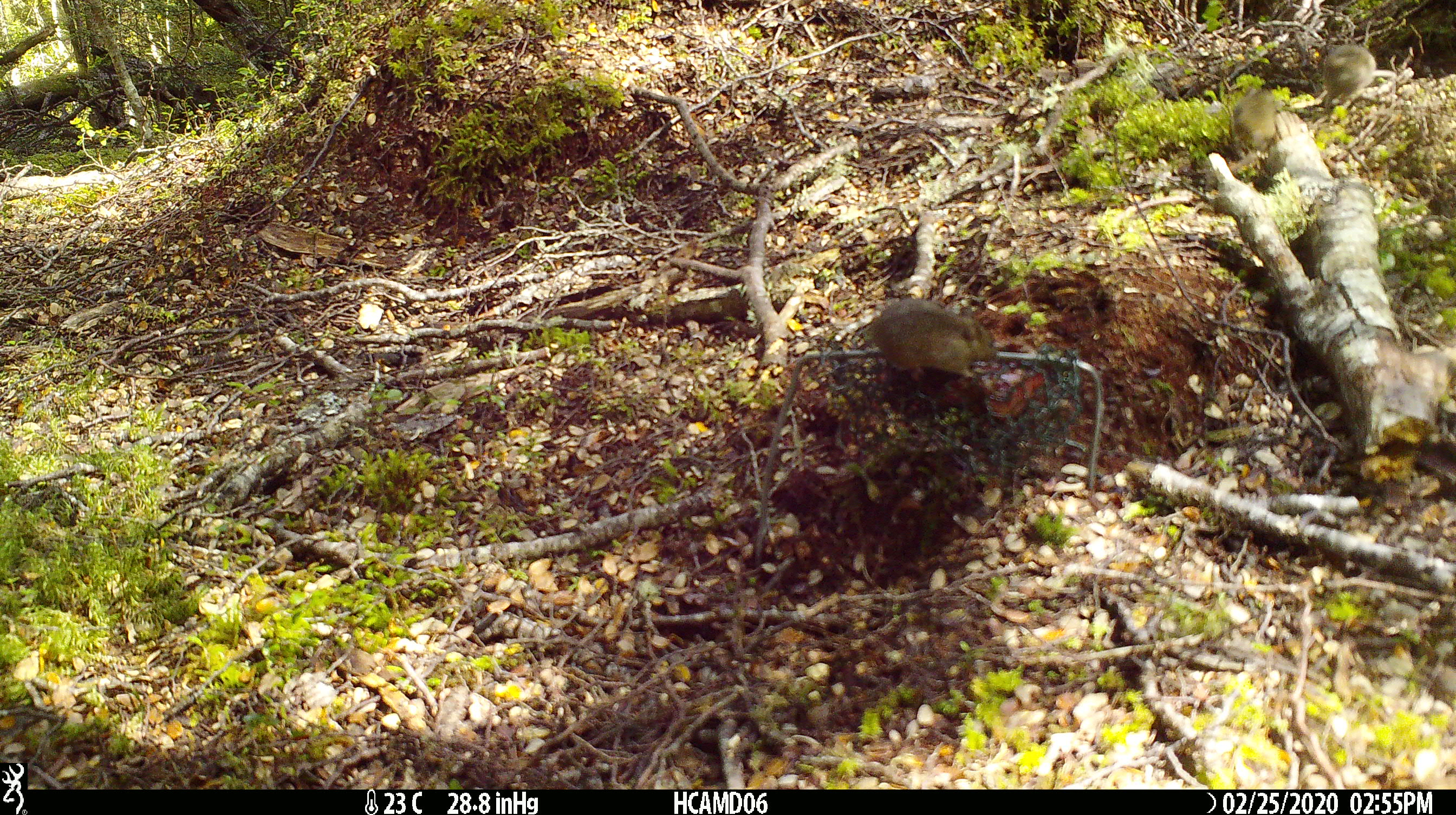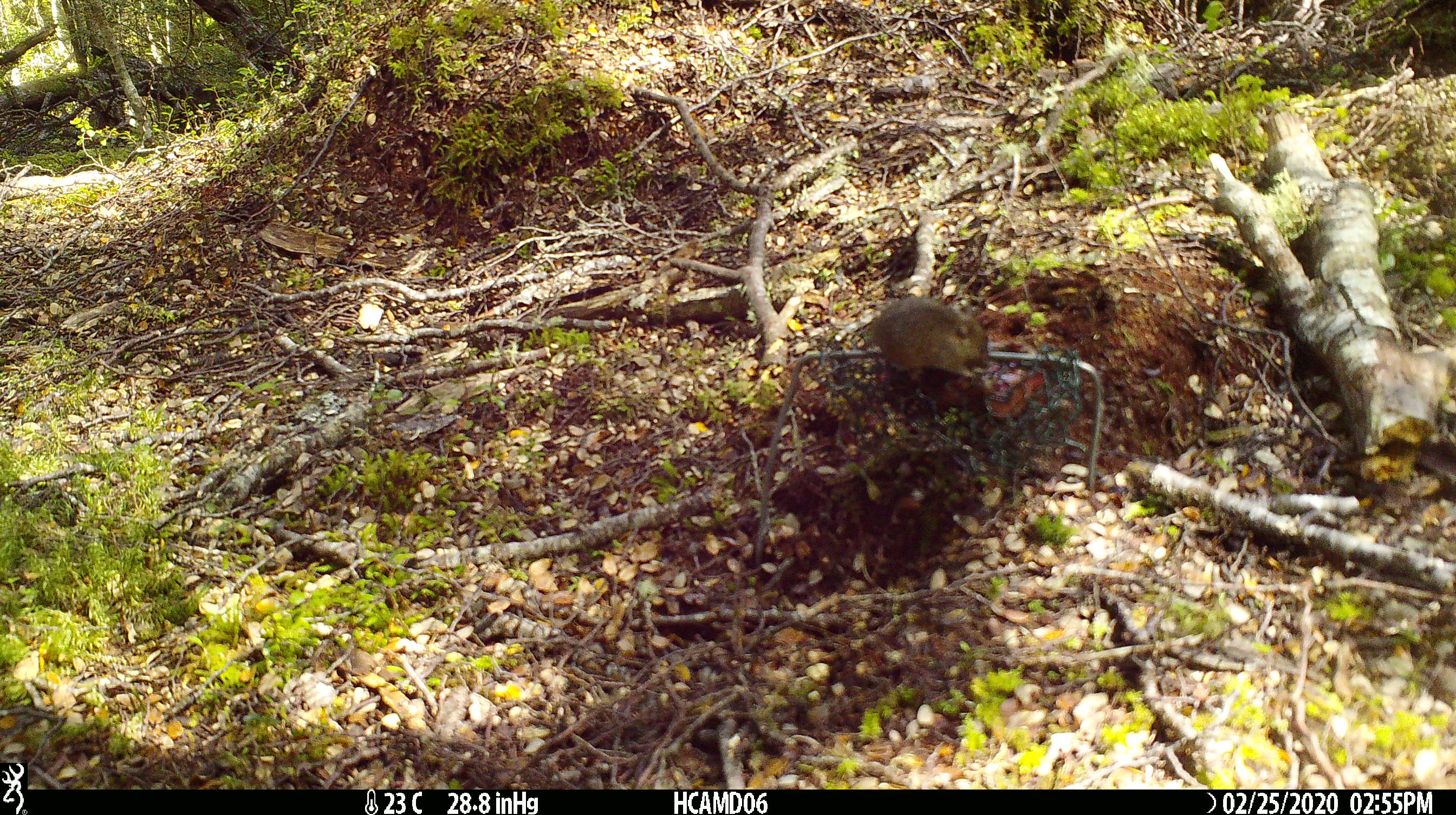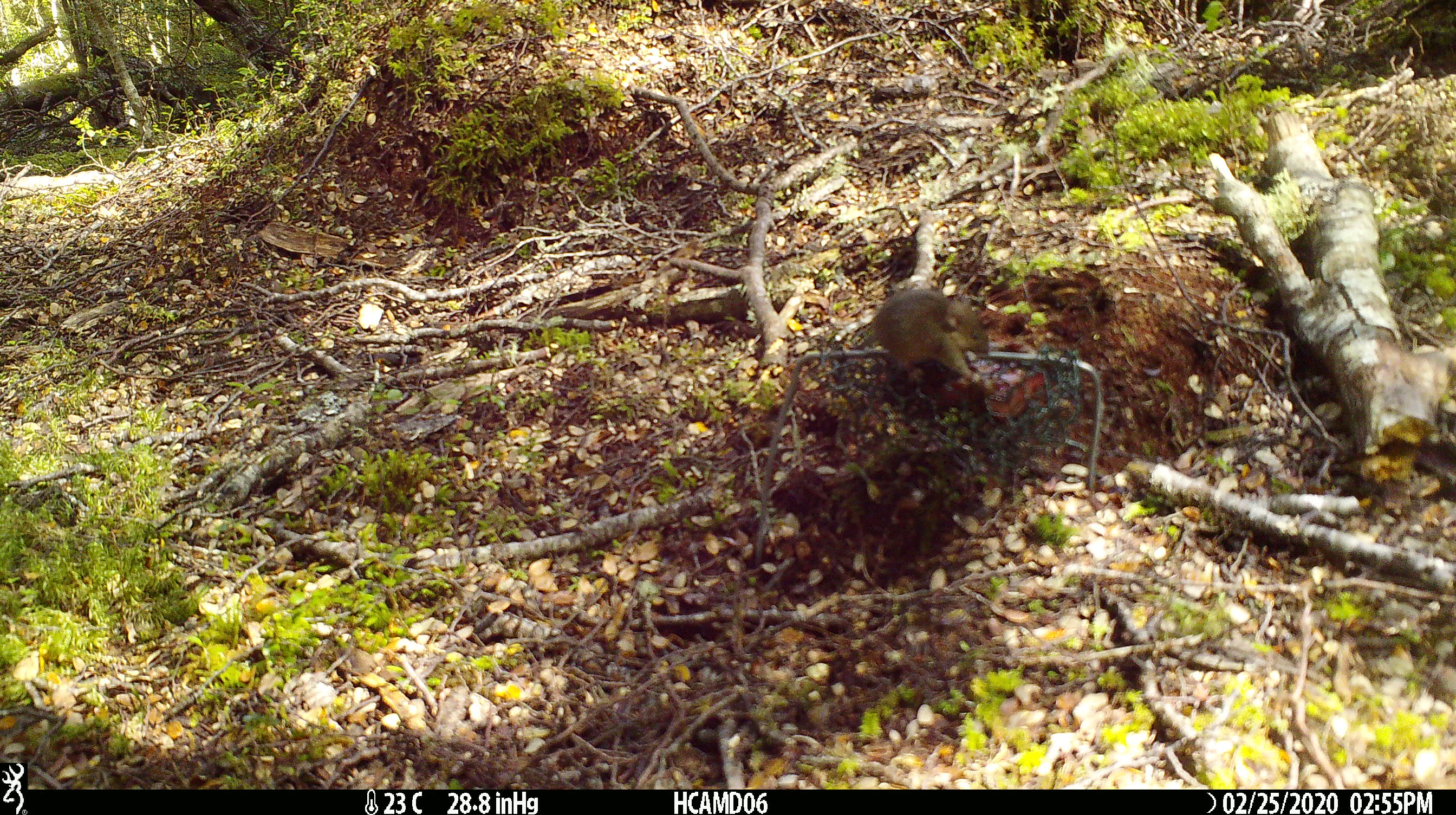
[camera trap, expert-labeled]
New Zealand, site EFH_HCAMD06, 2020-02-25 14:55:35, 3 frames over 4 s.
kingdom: Animalia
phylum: Chordata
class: Mammalia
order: Rodentia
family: Muridae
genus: Mus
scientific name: Mus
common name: mouse